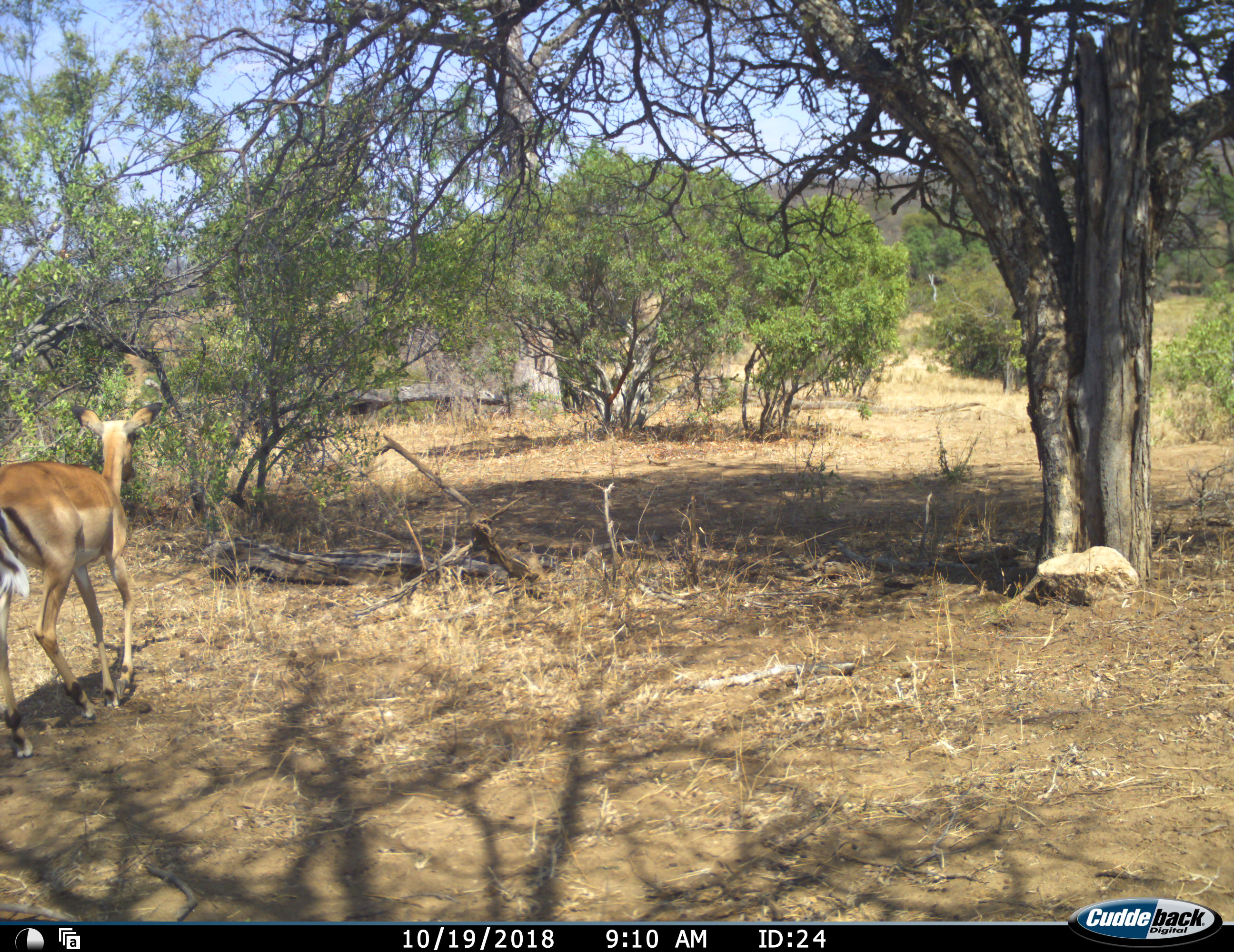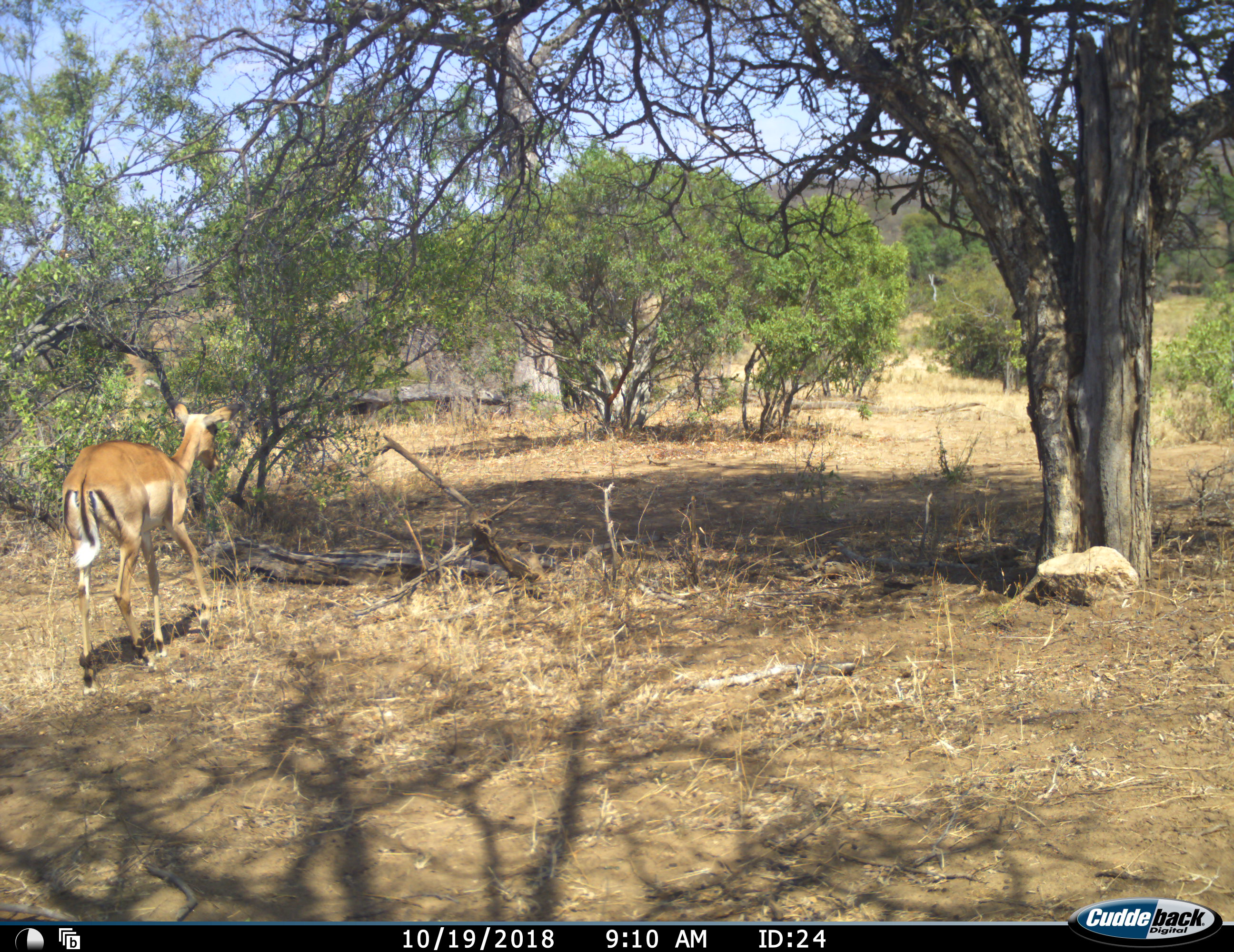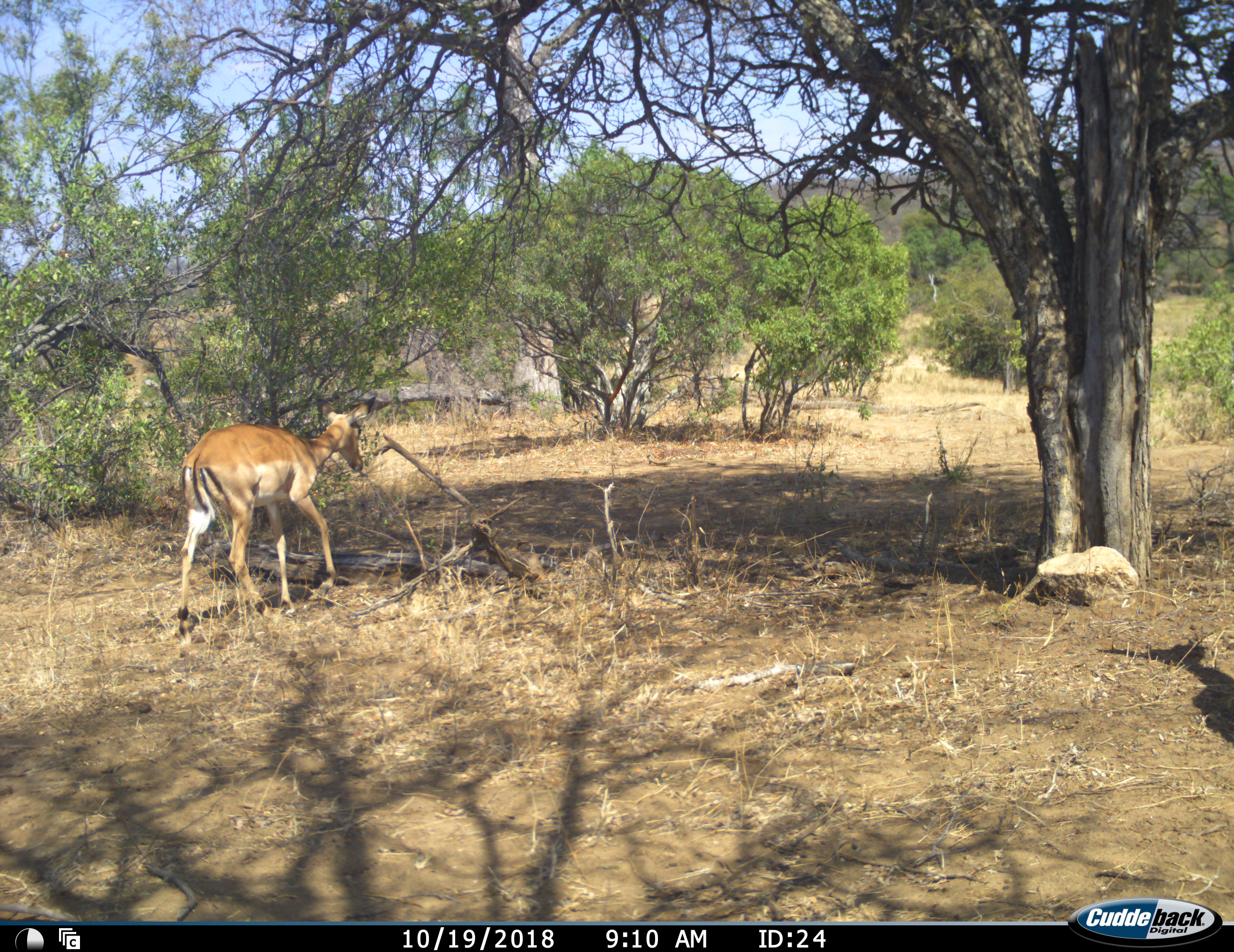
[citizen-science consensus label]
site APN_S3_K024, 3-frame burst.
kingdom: Animalia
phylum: Chordata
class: Mammalia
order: Artiodactyla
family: Bovidae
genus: Aepyceros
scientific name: Aepyceros melampus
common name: impala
Impala (Aepyceros melampus), count 1. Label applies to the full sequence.